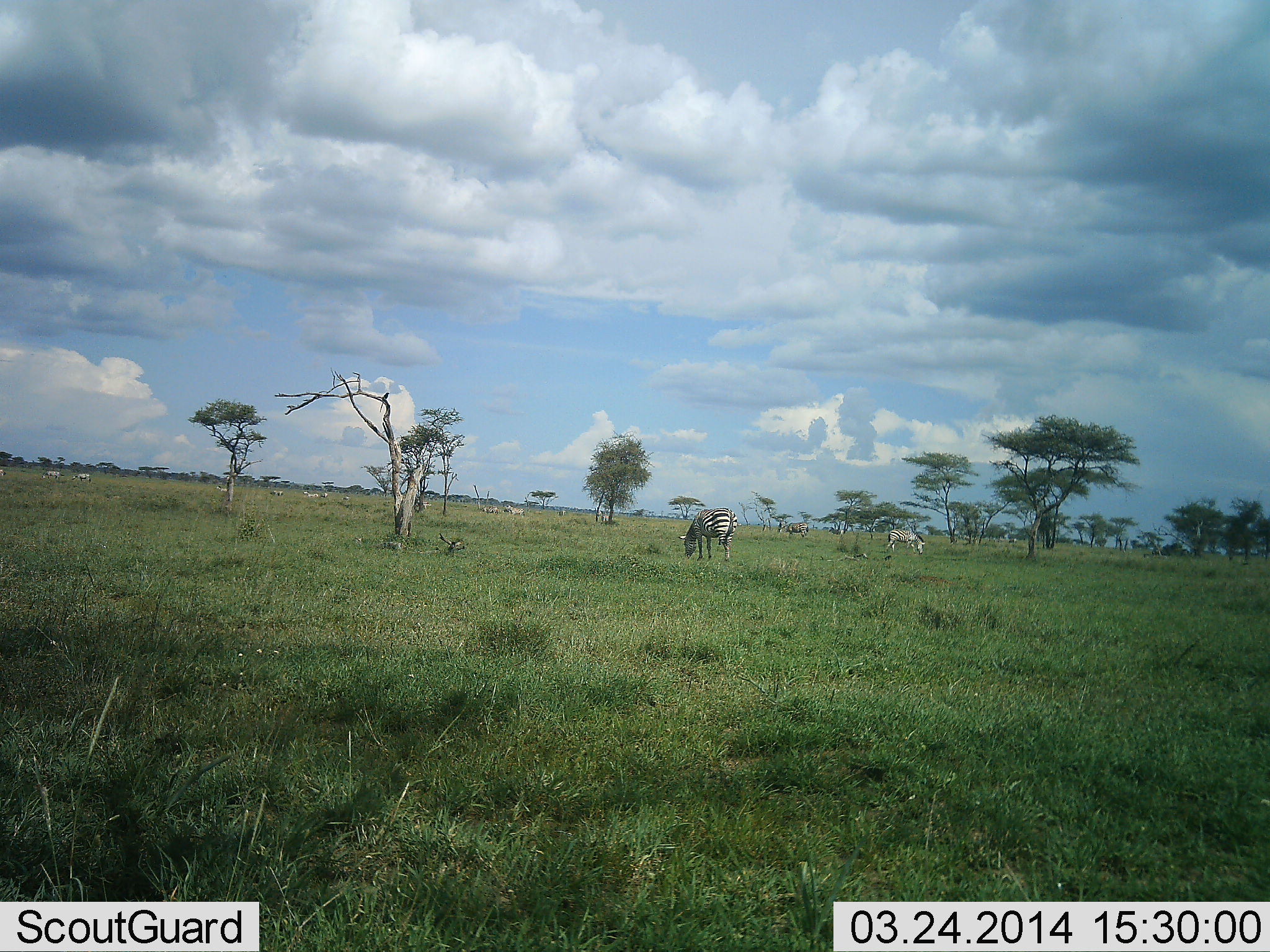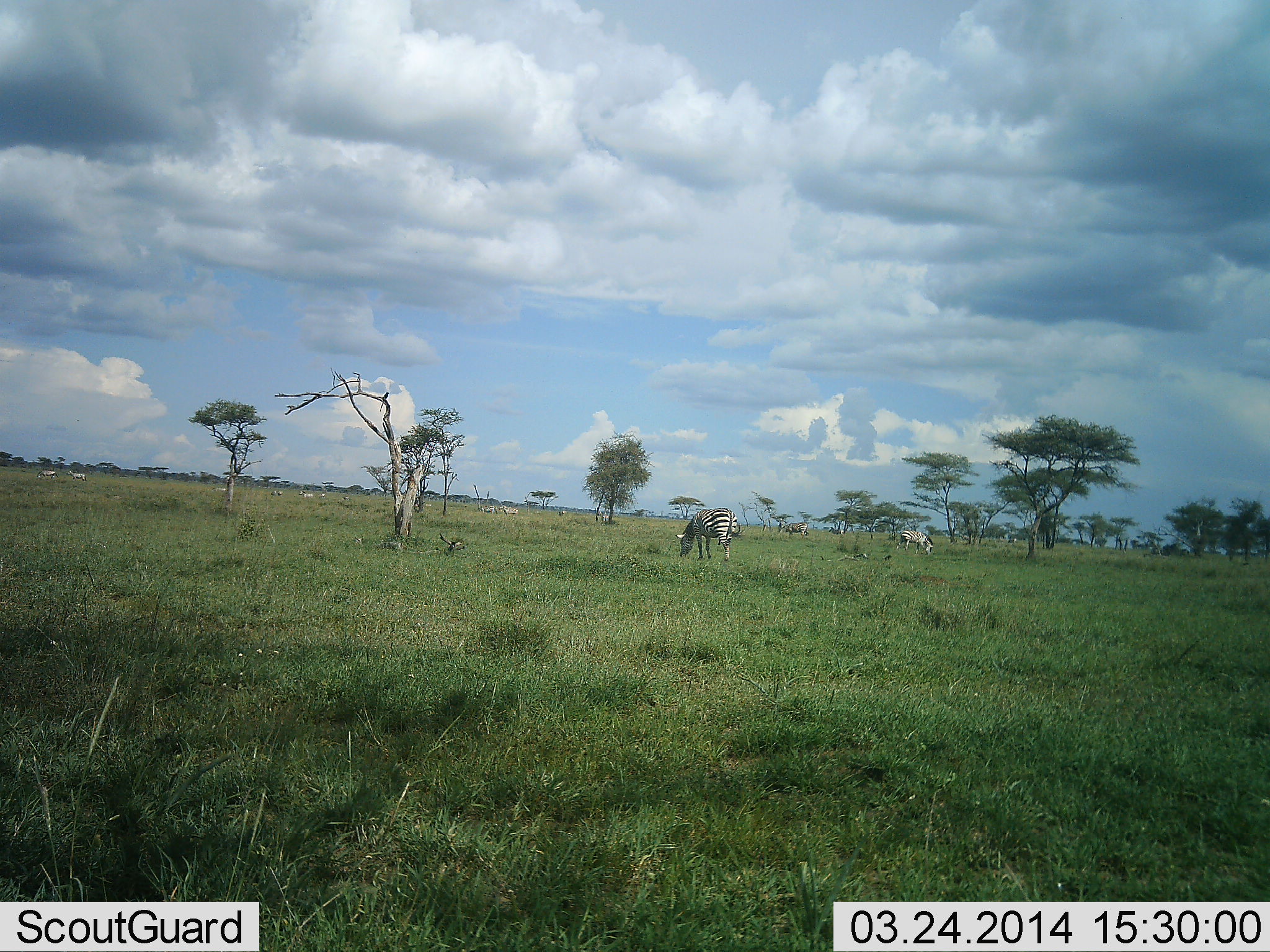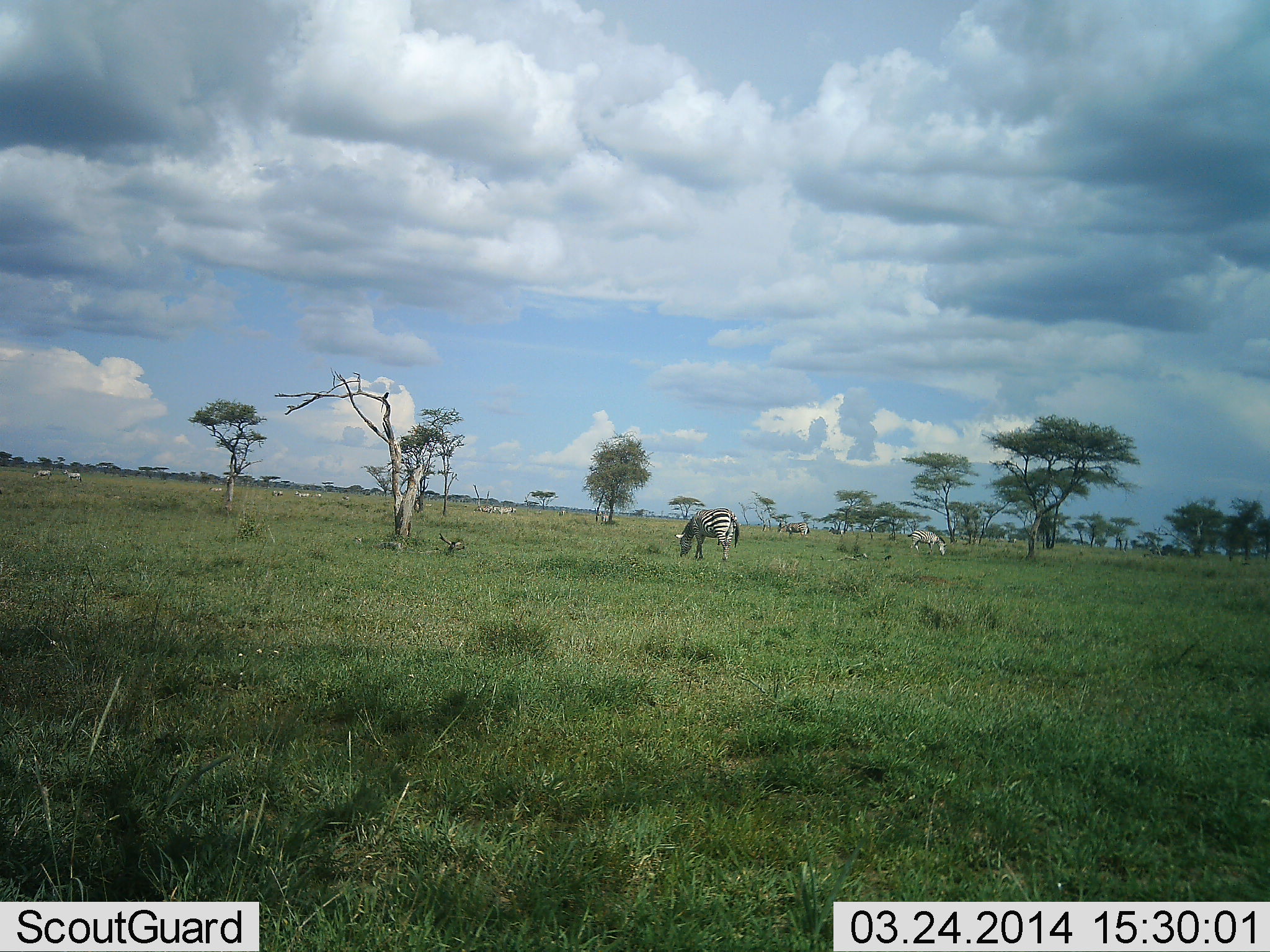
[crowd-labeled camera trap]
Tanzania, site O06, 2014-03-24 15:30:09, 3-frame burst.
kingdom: Animalia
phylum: Chordata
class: Mammalia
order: Perissodactyla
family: Equidae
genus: Equus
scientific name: Equus quagga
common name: plains zebra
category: zebra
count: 11-50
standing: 27%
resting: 0%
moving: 27%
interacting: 0%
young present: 0%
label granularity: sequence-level